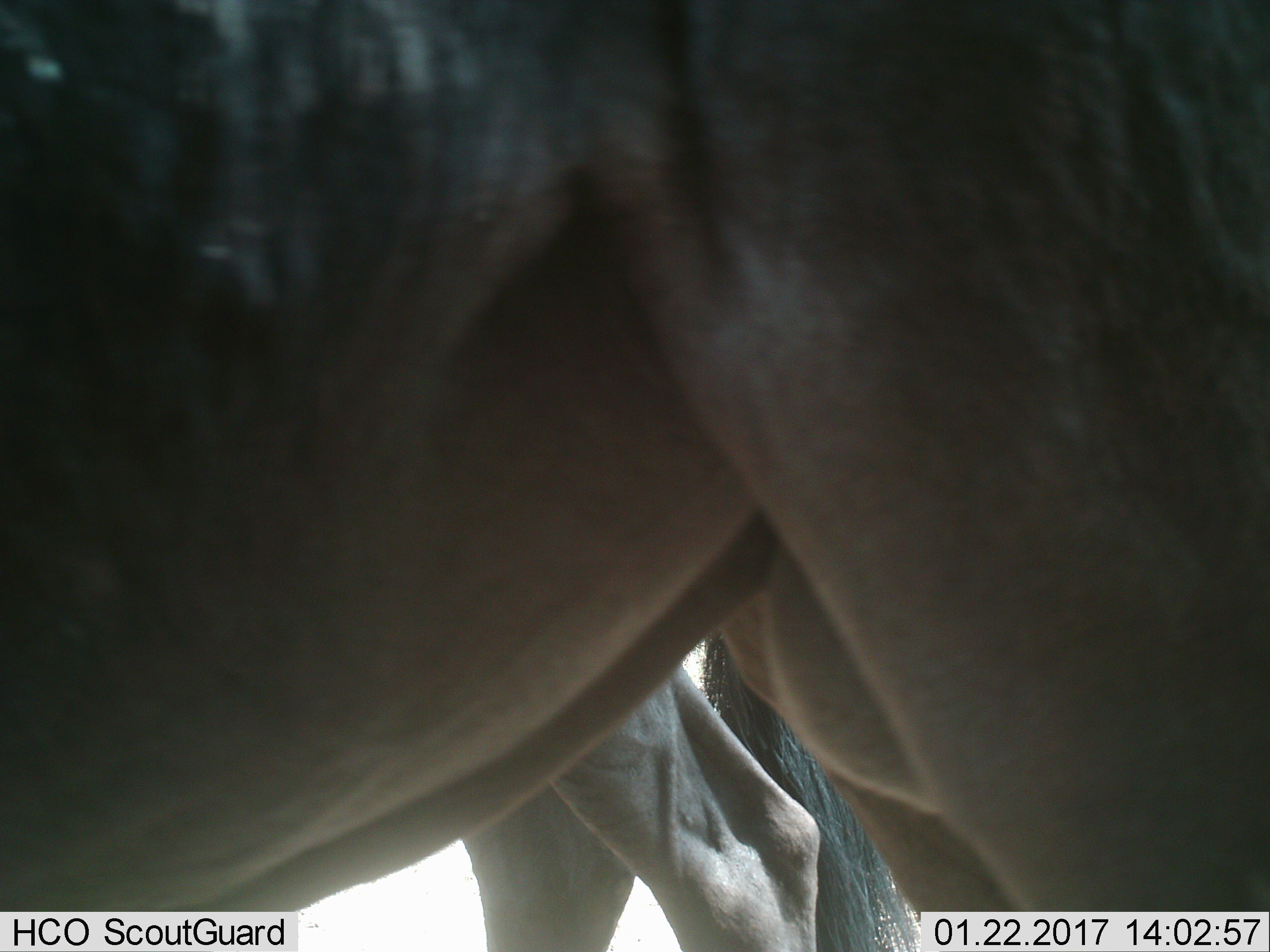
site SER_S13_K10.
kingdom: Animalia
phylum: Chordata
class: Mammalia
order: Artiodactyla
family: Bovidae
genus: Connochaetes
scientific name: Connochaetes taurinus taurinus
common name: blue wildebeest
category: wildebeestblue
Wildebeestblue (blue wildebeest) (Connochaetes taurinus taurinus), count 2. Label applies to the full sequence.